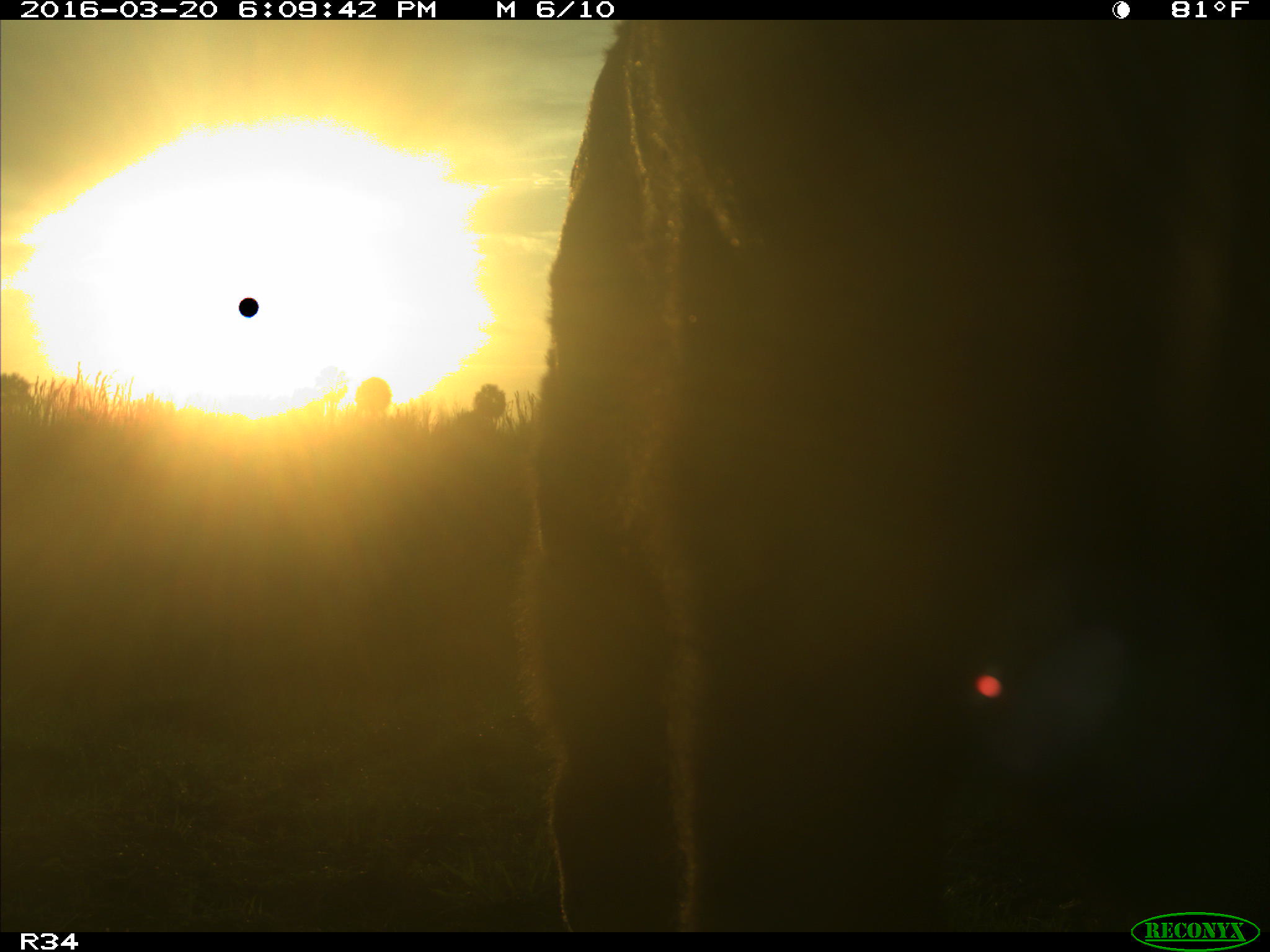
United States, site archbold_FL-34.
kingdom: Animalia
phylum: Chordata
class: Mammalia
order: Artiodactyla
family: Bovidae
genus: Bos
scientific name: Bos taurus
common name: domestic cow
Bos taurus (domestic cow).